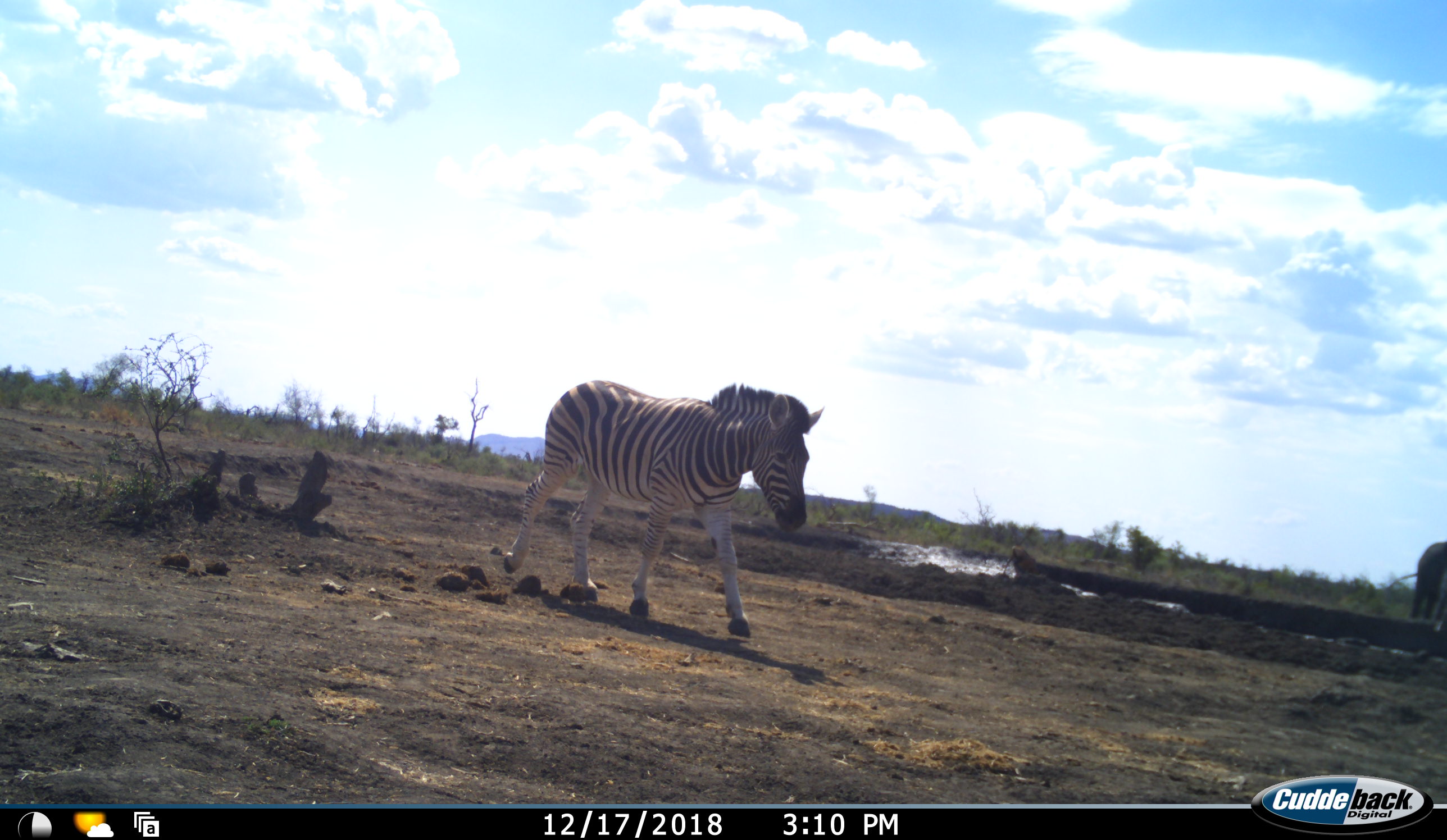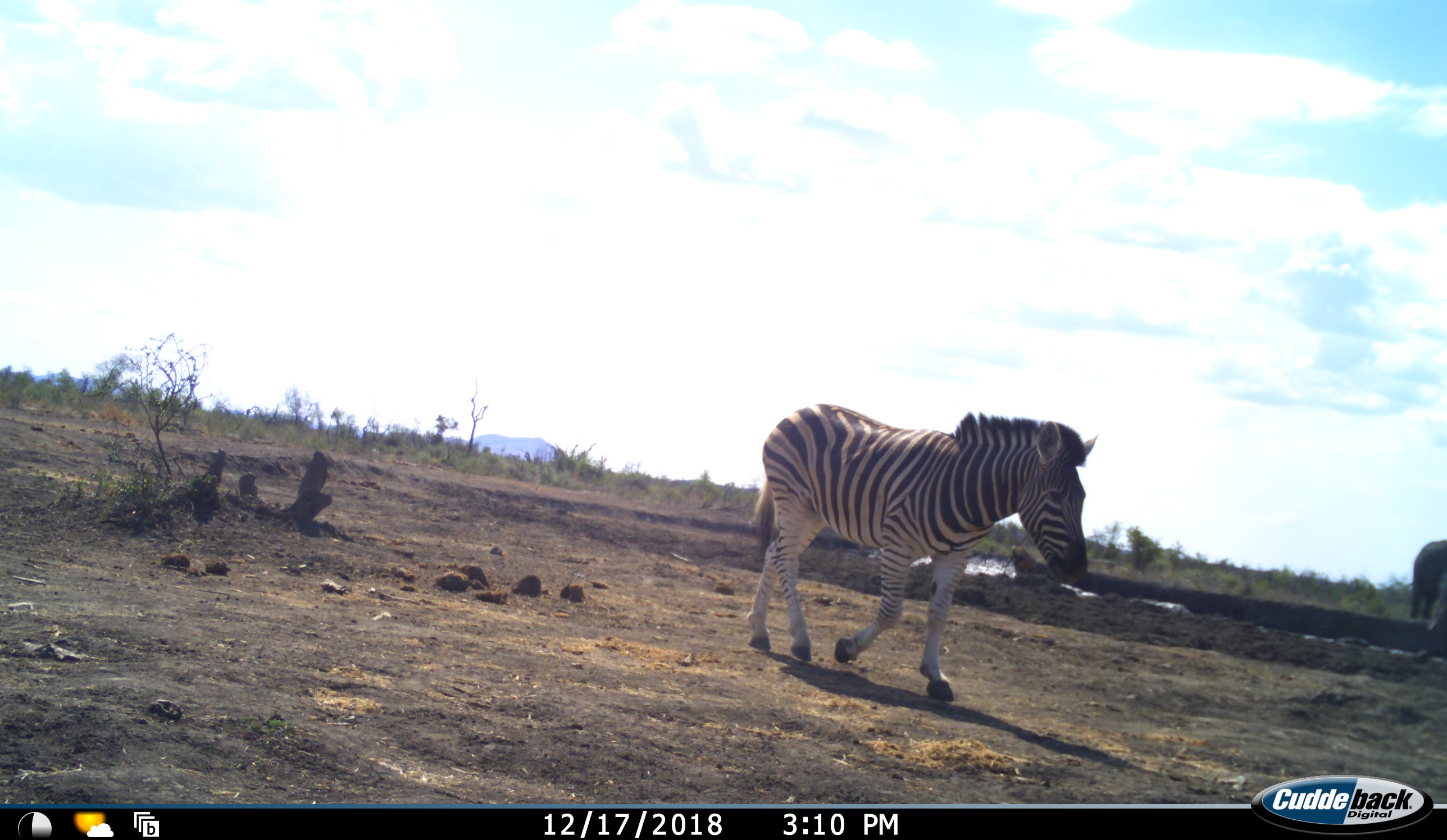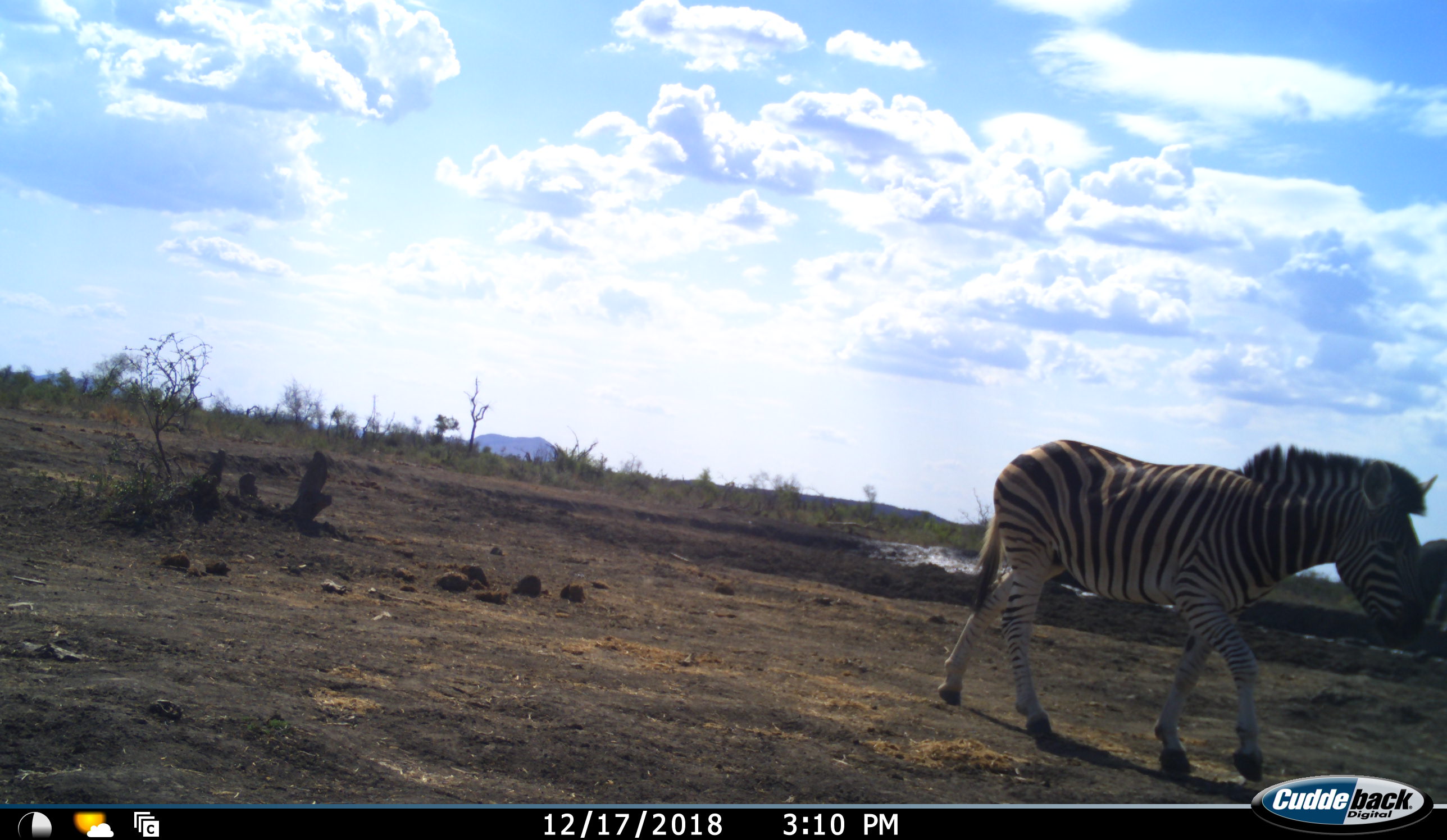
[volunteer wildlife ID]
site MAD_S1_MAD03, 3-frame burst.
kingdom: Animalia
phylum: Chordata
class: Mammalia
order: Perissodactyla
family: Equidae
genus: Equus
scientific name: Equus quagga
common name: plains zebra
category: zebraplains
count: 1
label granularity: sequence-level